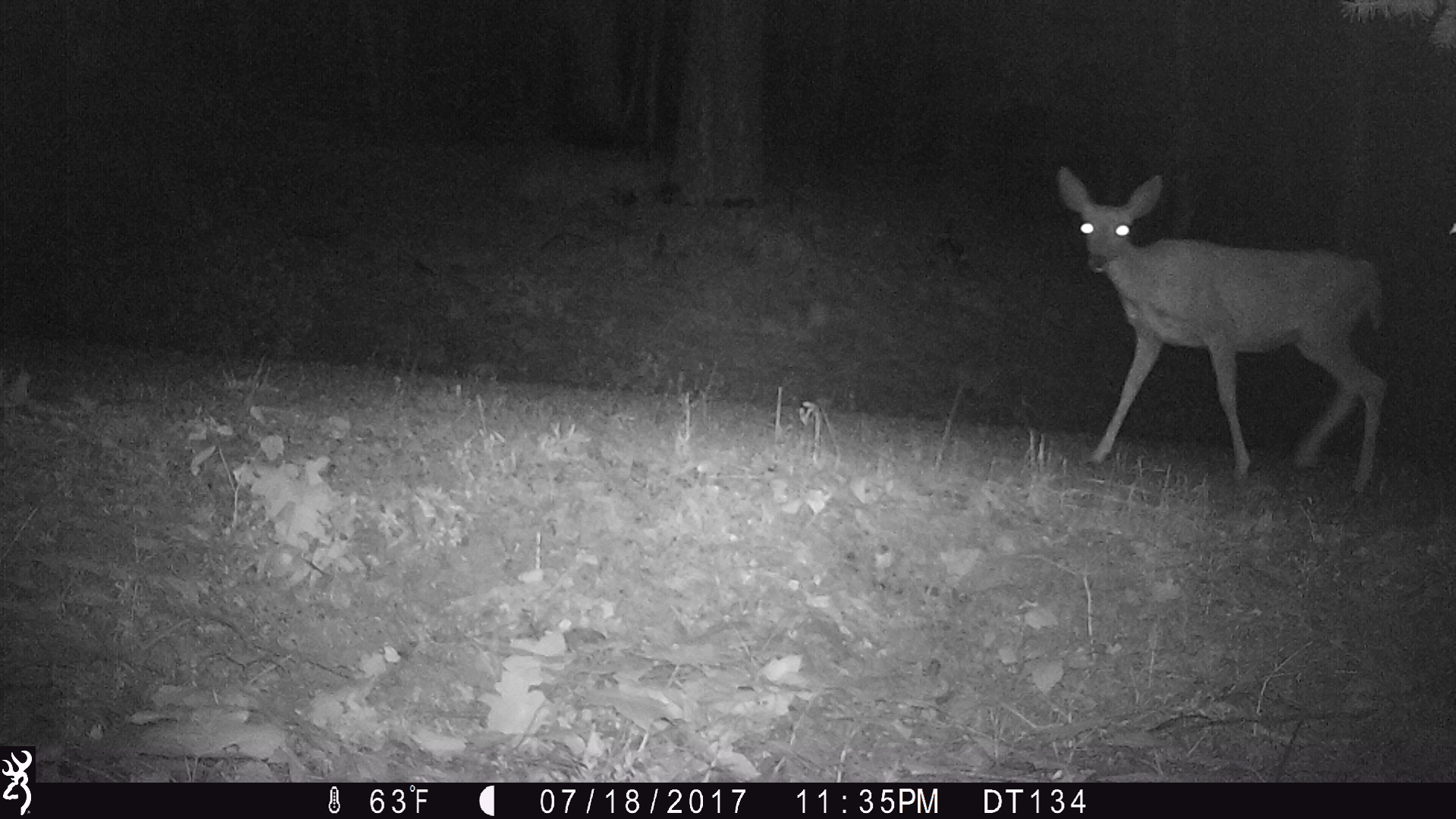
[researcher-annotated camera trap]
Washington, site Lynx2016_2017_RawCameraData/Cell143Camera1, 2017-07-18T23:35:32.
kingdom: Animalia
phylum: Chordata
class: Mammalia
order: Artiodactyla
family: Cervidae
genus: Odocoileus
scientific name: Odocoileus hemionus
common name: mule deer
Odocoileus hemionus (mule deer). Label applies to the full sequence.